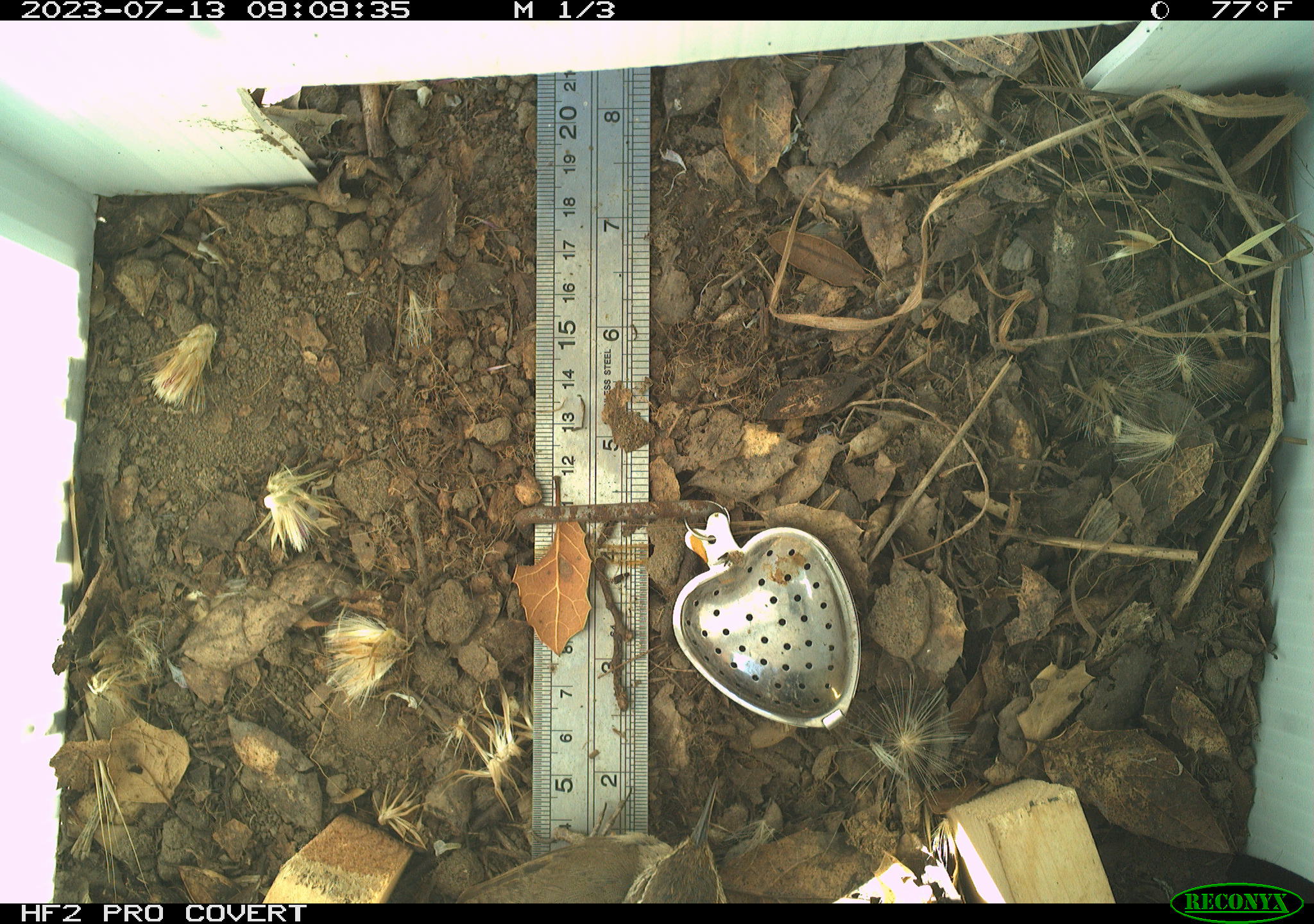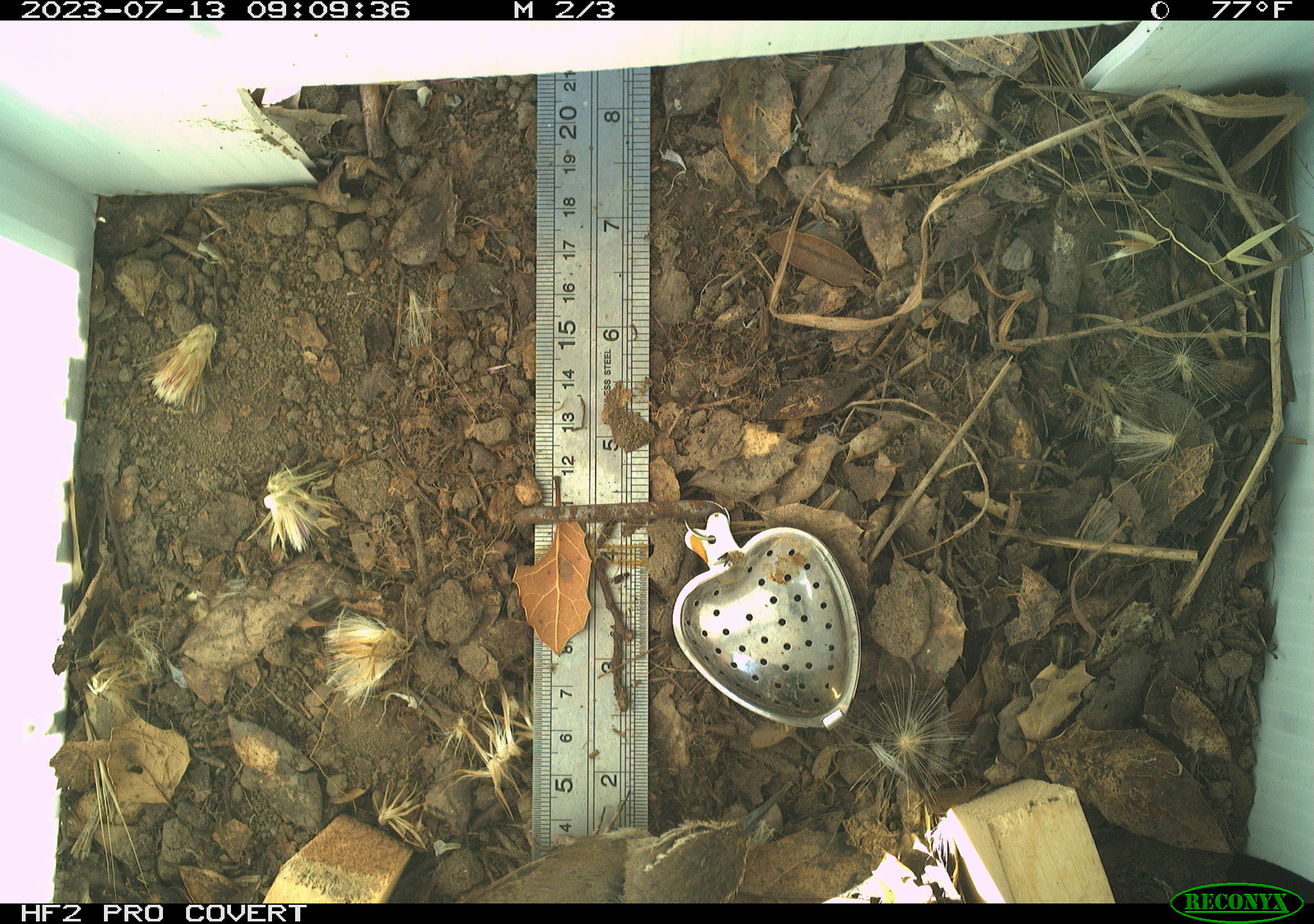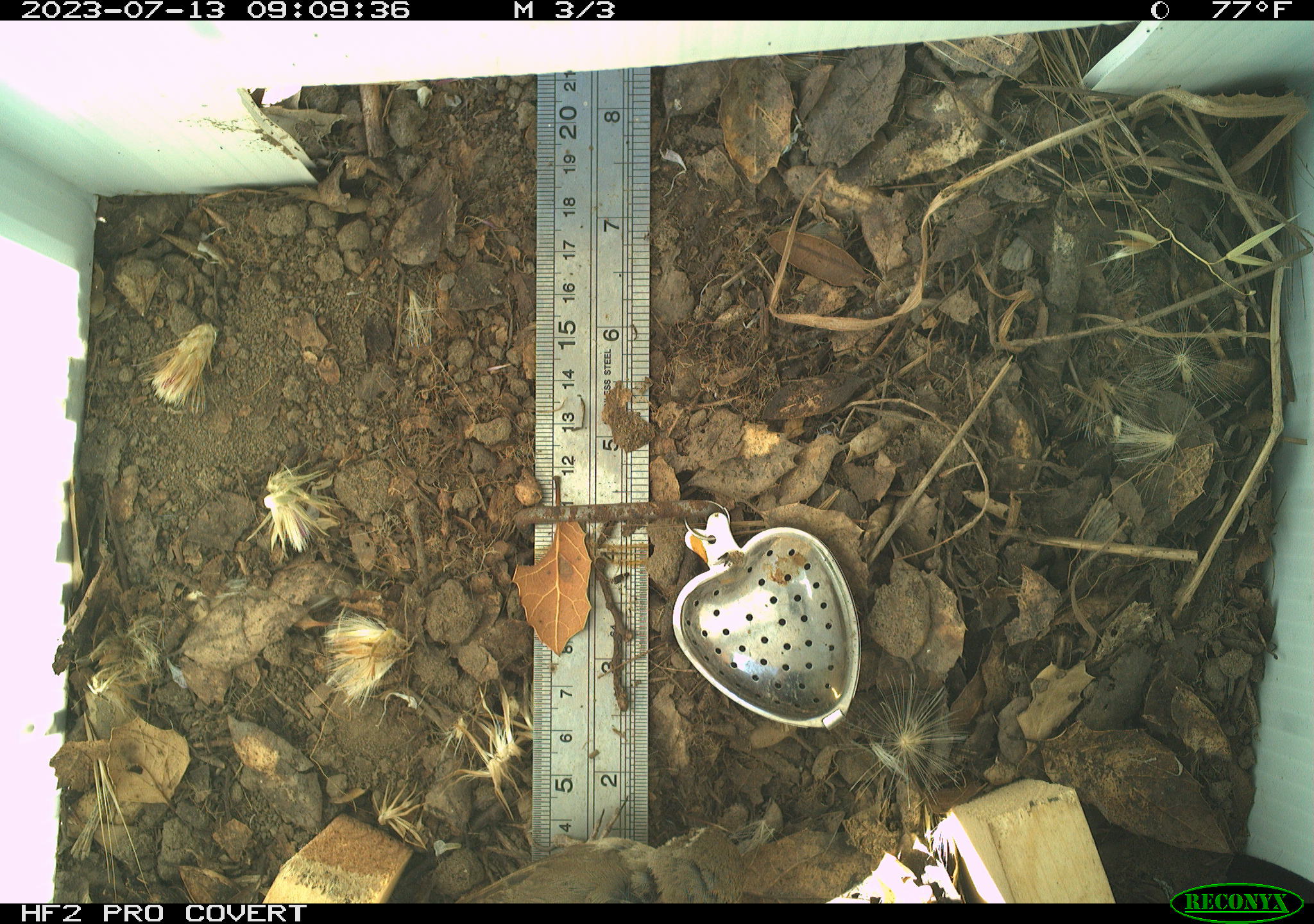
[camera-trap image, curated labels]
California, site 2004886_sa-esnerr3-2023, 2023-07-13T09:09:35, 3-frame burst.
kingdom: Animalia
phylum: Chordata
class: Aves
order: Passeriformes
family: Troglodytidae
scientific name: Troglodytidae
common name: wren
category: troglodytidae family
Troglodytidae family (wren) (Troglodytidae).